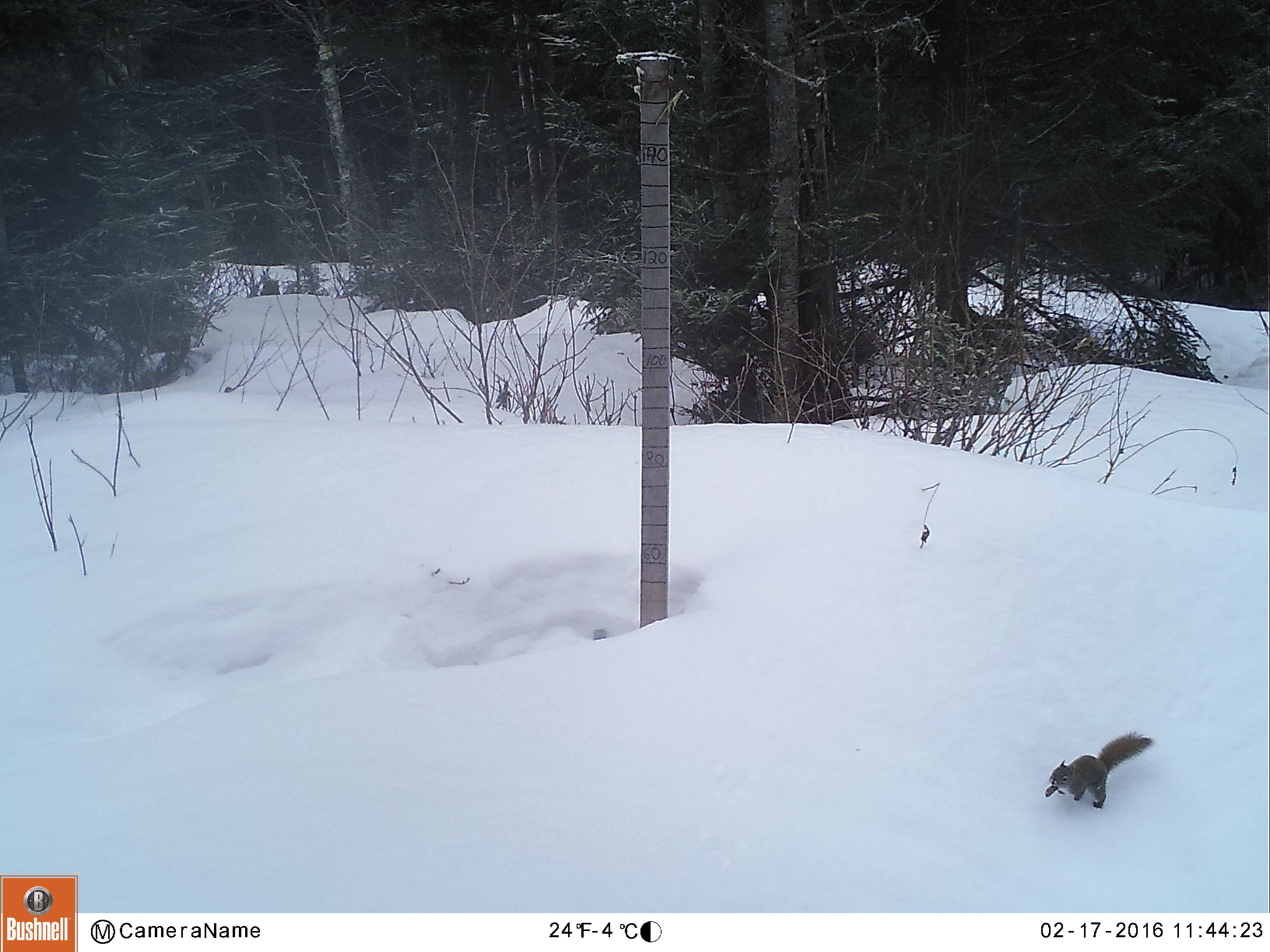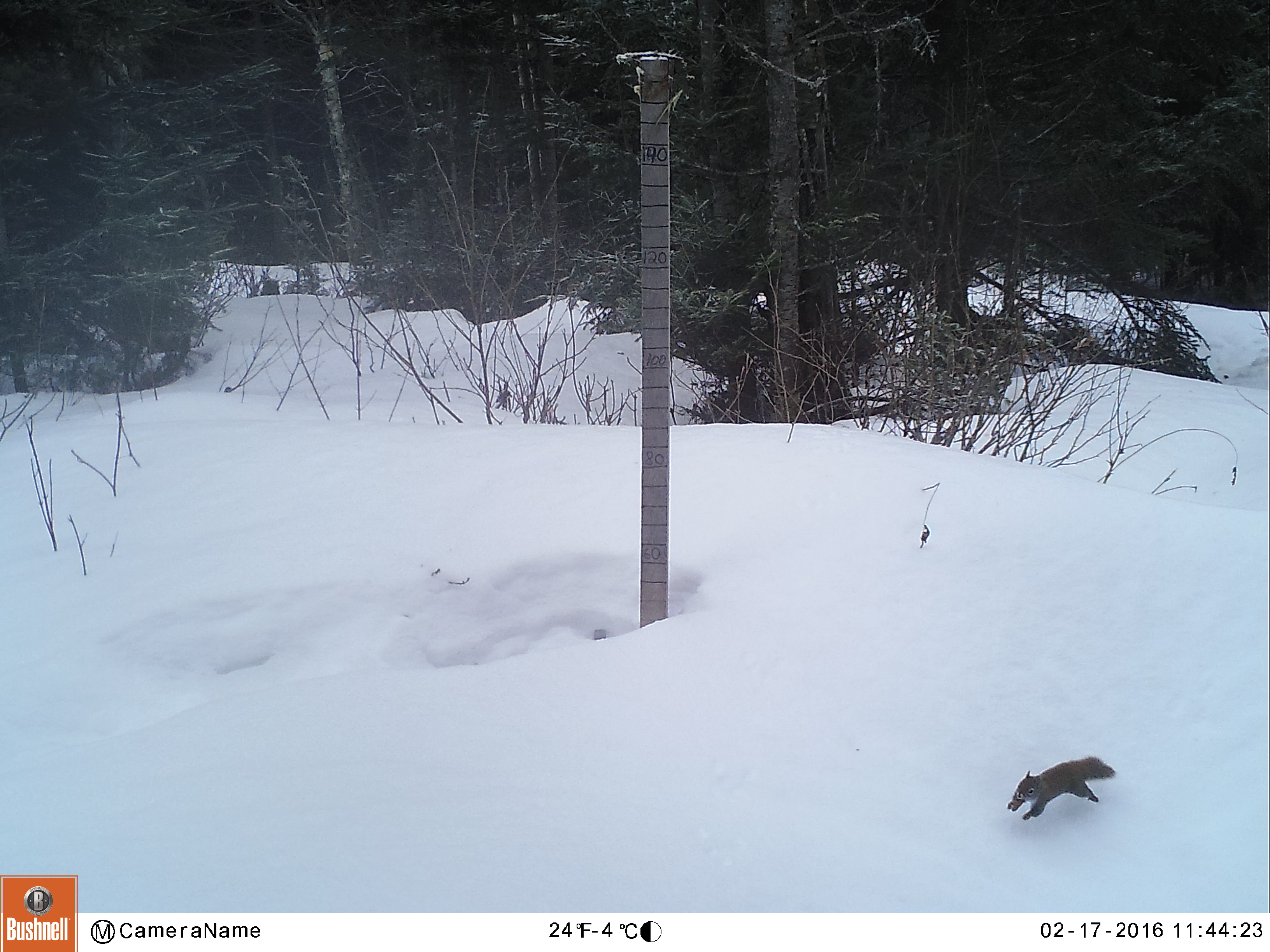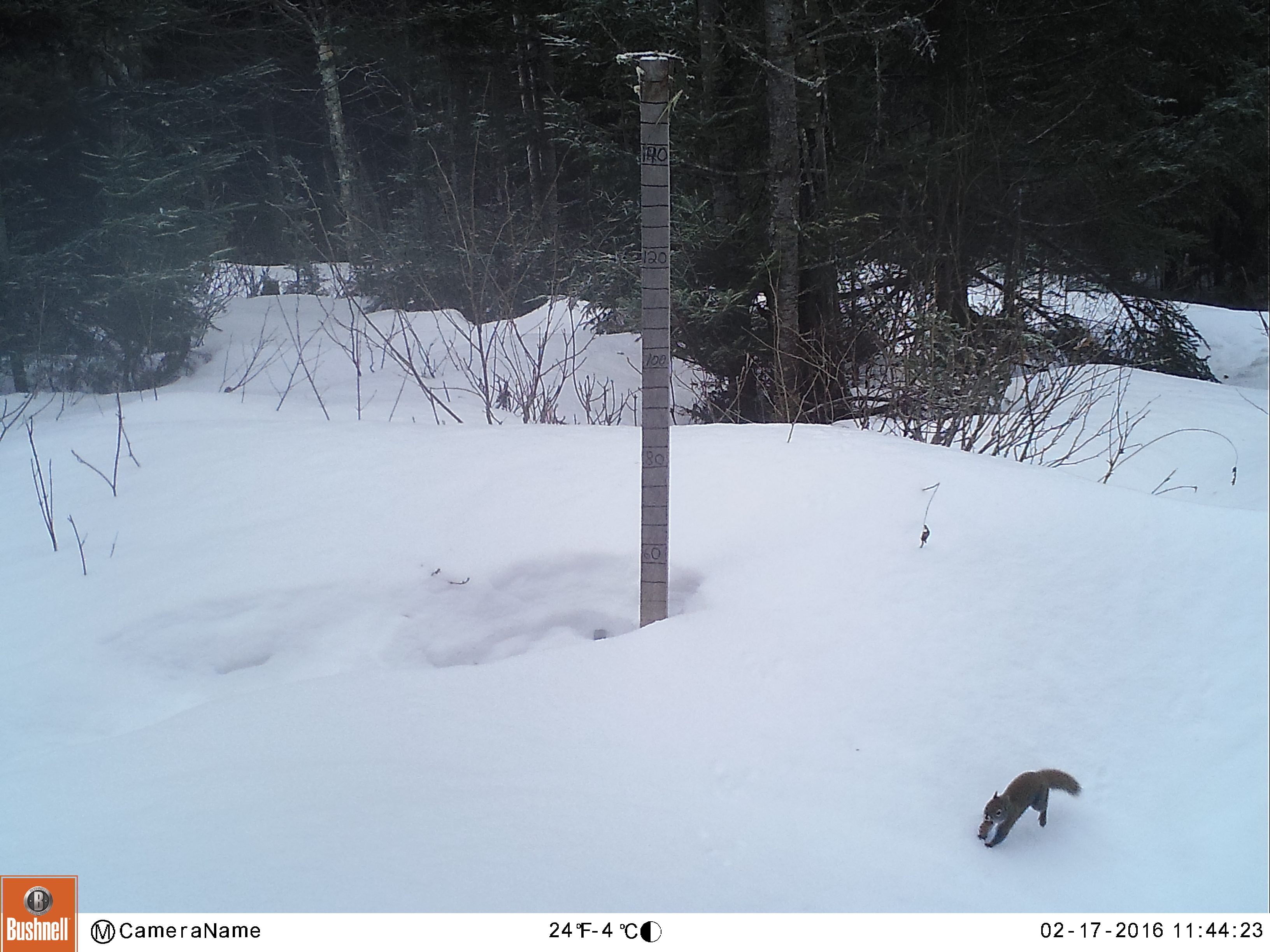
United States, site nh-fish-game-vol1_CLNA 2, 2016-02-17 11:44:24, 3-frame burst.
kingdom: Animalia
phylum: Chordata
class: Mammalia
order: Rodentia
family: Sciuridae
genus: Tamiasciurus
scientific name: Tamiasciurus hudsonicus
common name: red squirrel